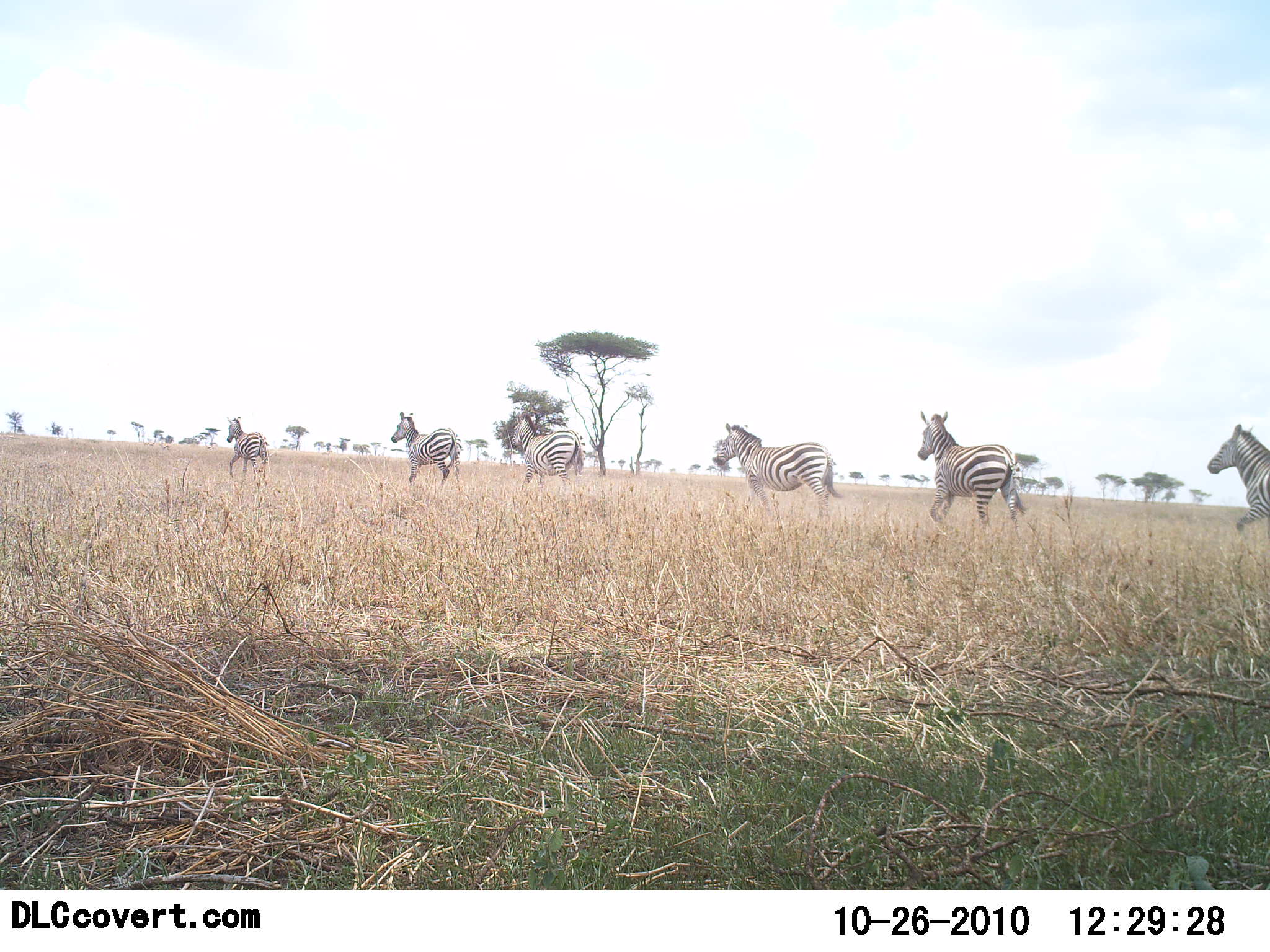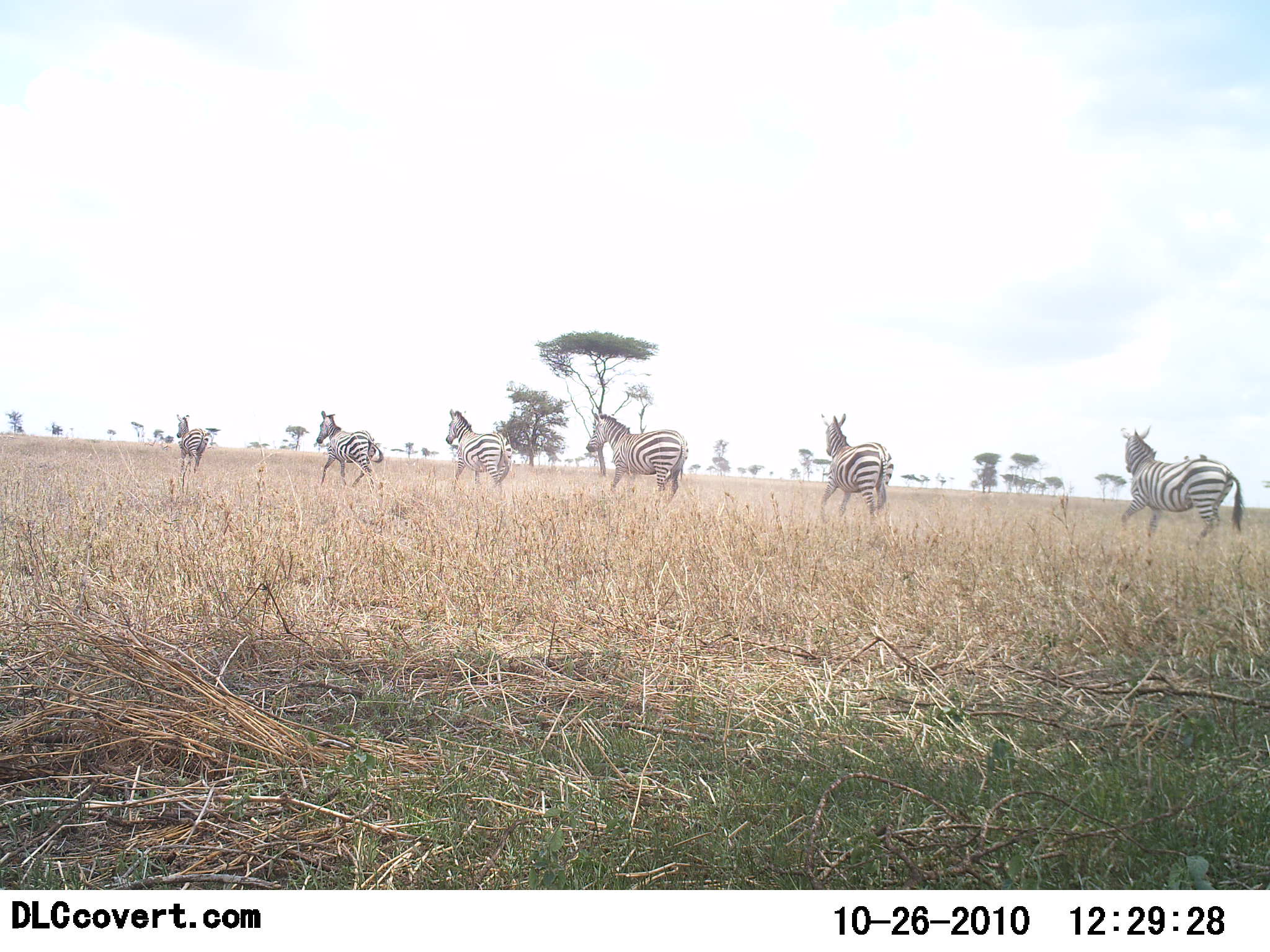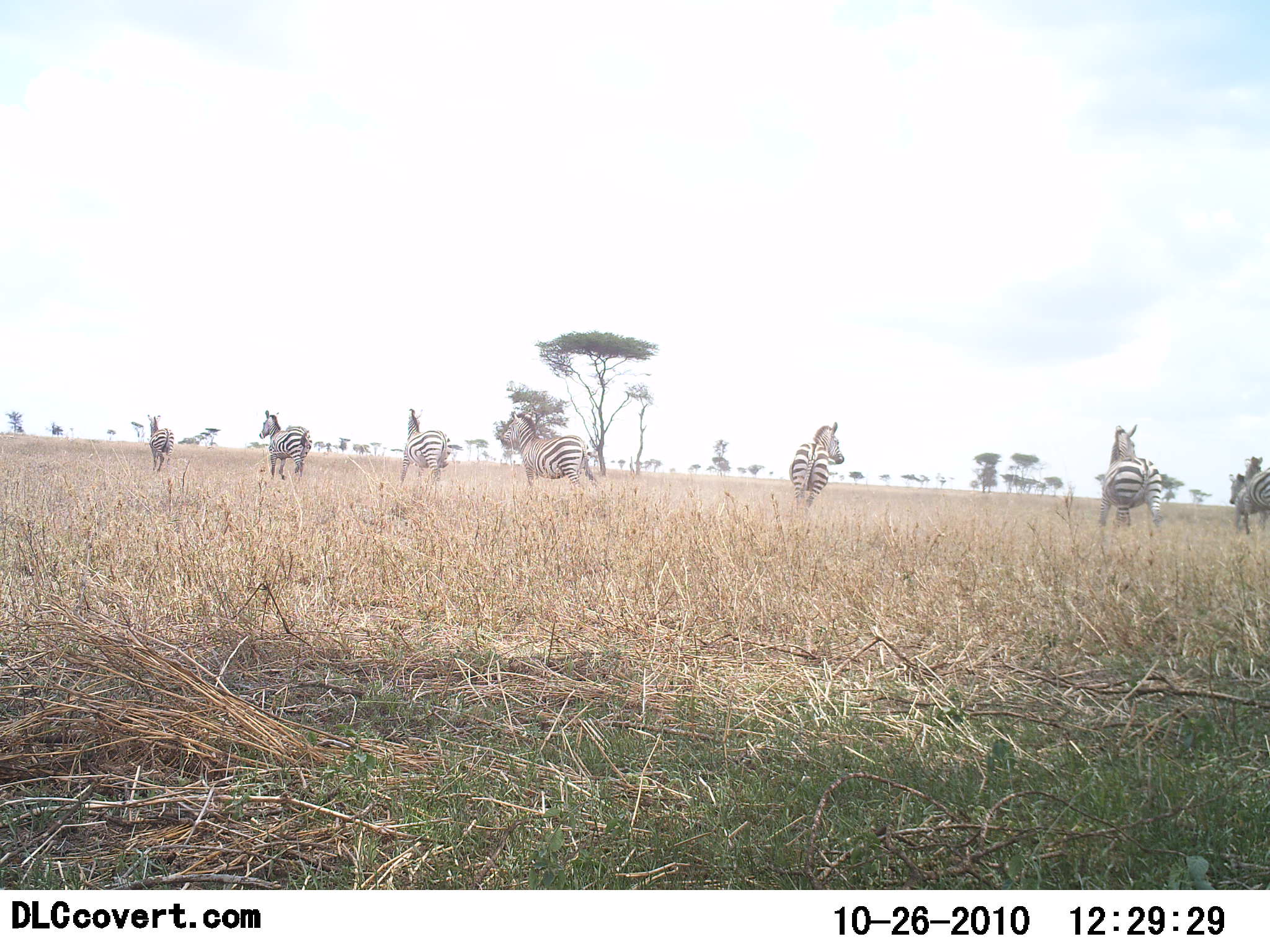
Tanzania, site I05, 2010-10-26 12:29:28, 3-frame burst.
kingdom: Animalia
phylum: Chordata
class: Mammalia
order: Perissodactyla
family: Equidae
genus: Equus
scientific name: Equus quagga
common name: plains zebra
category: zebra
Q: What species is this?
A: Zebra (plains zebra) (Equus quagga).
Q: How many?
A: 7.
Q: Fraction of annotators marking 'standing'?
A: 7%.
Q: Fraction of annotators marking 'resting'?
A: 0%.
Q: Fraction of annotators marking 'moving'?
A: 100%.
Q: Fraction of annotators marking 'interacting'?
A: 0%.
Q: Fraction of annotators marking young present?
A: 0%.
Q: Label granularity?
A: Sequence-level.